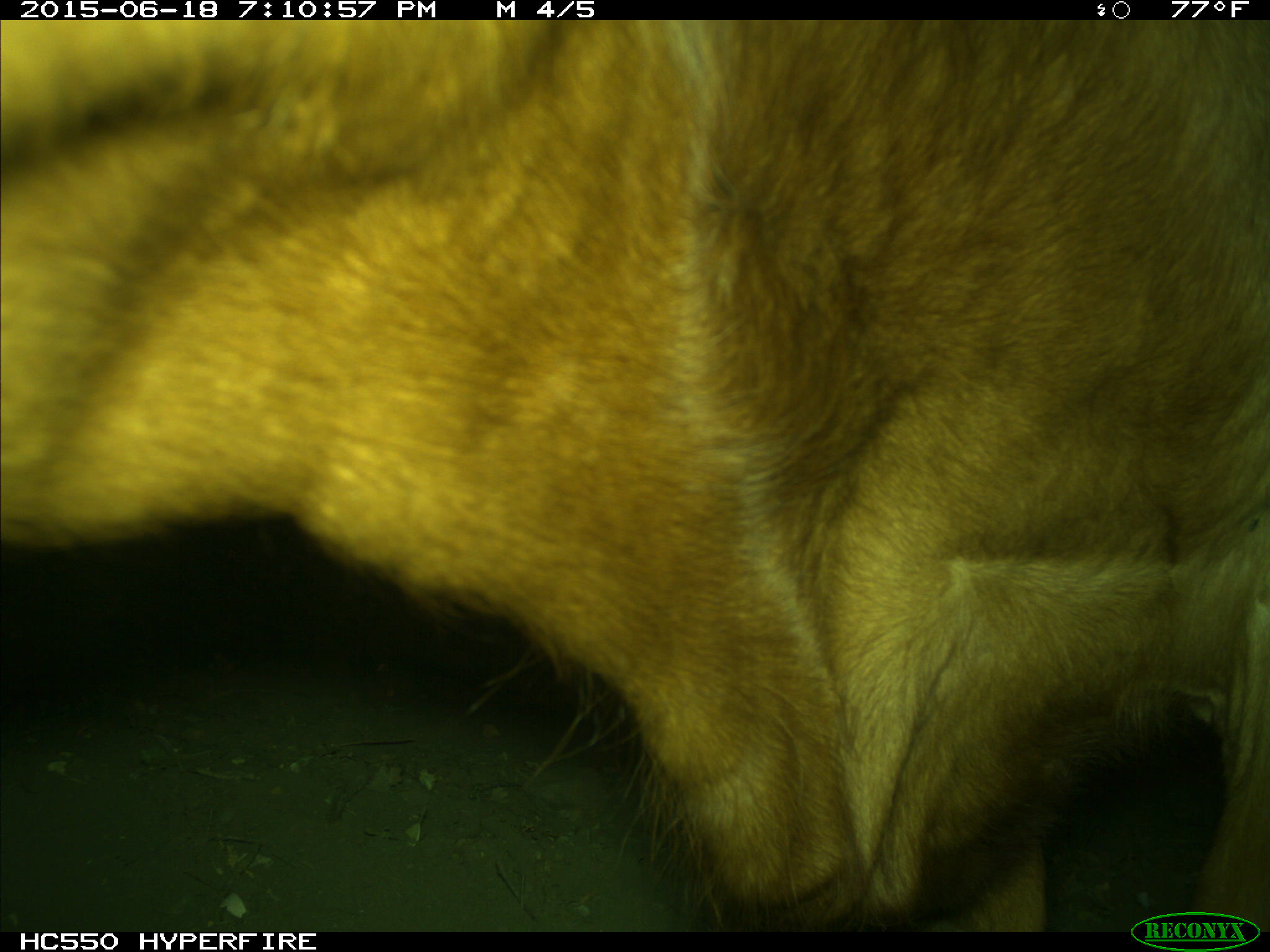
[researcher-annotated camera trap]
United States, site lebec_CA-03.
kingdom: Animalia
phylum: Chordata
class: Mammalia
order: Artiodactyla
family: Bovidae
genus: Bos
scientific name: Bos taurus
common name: domestic cow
Bos taurus (domestic cow).